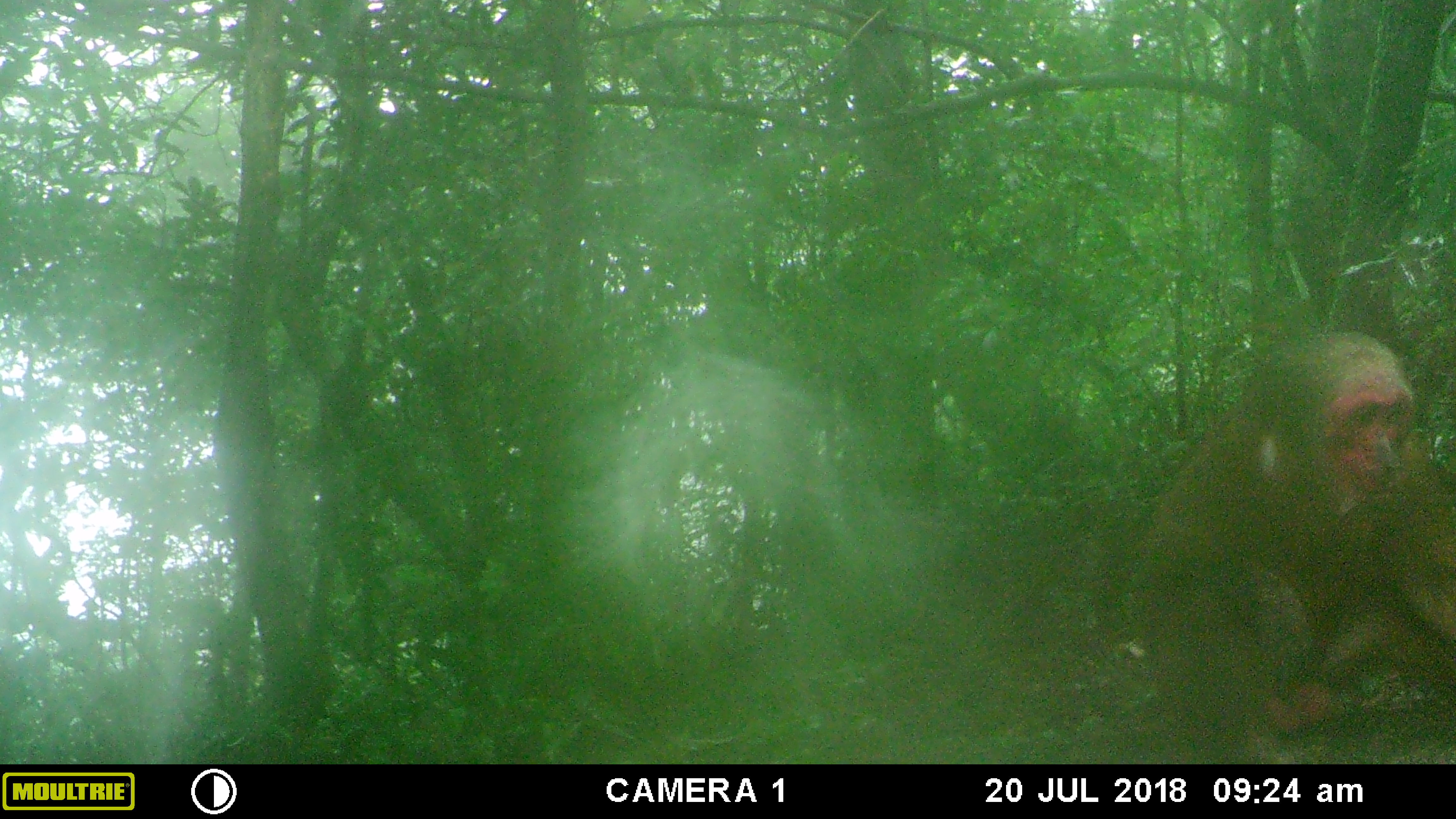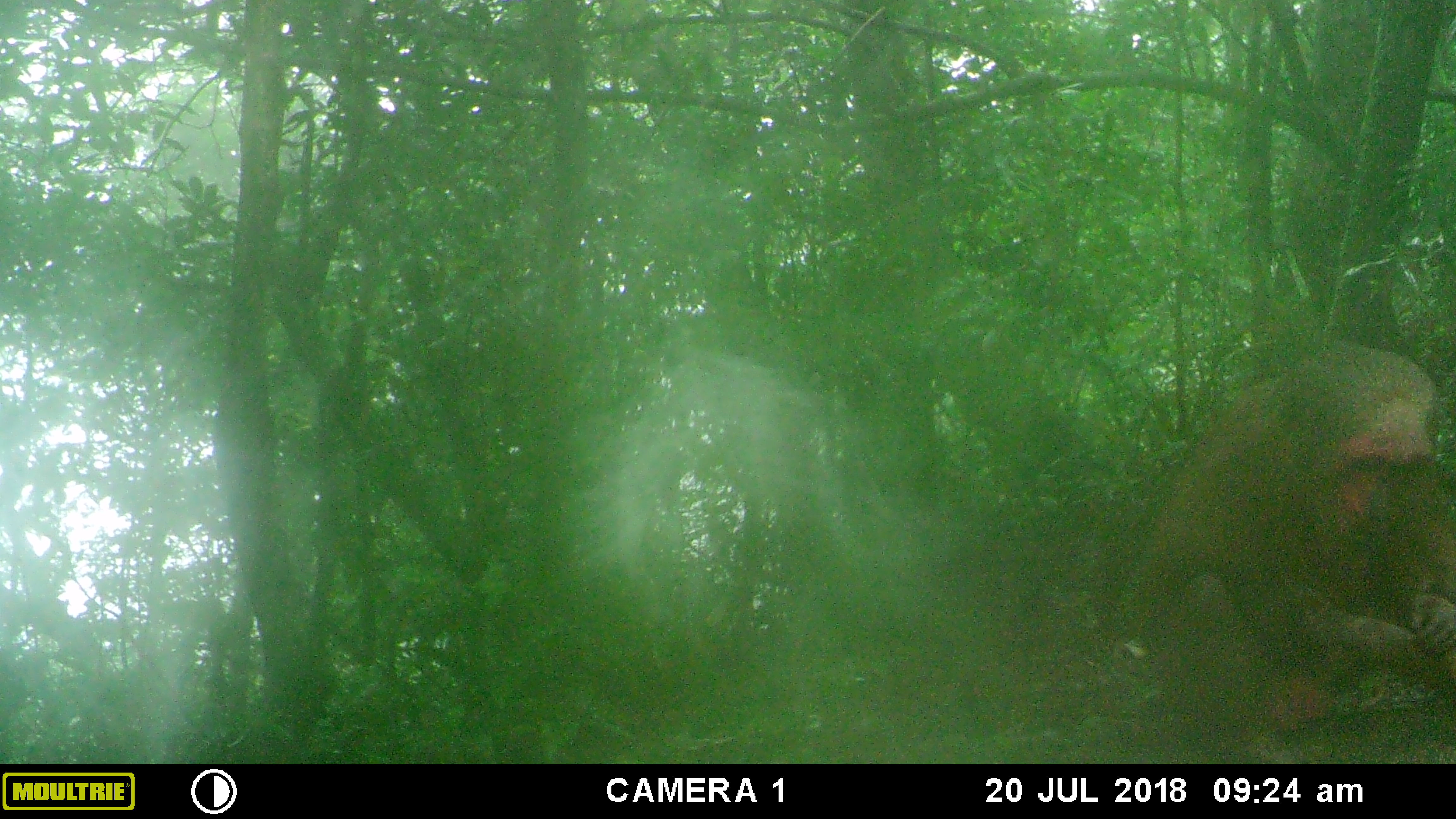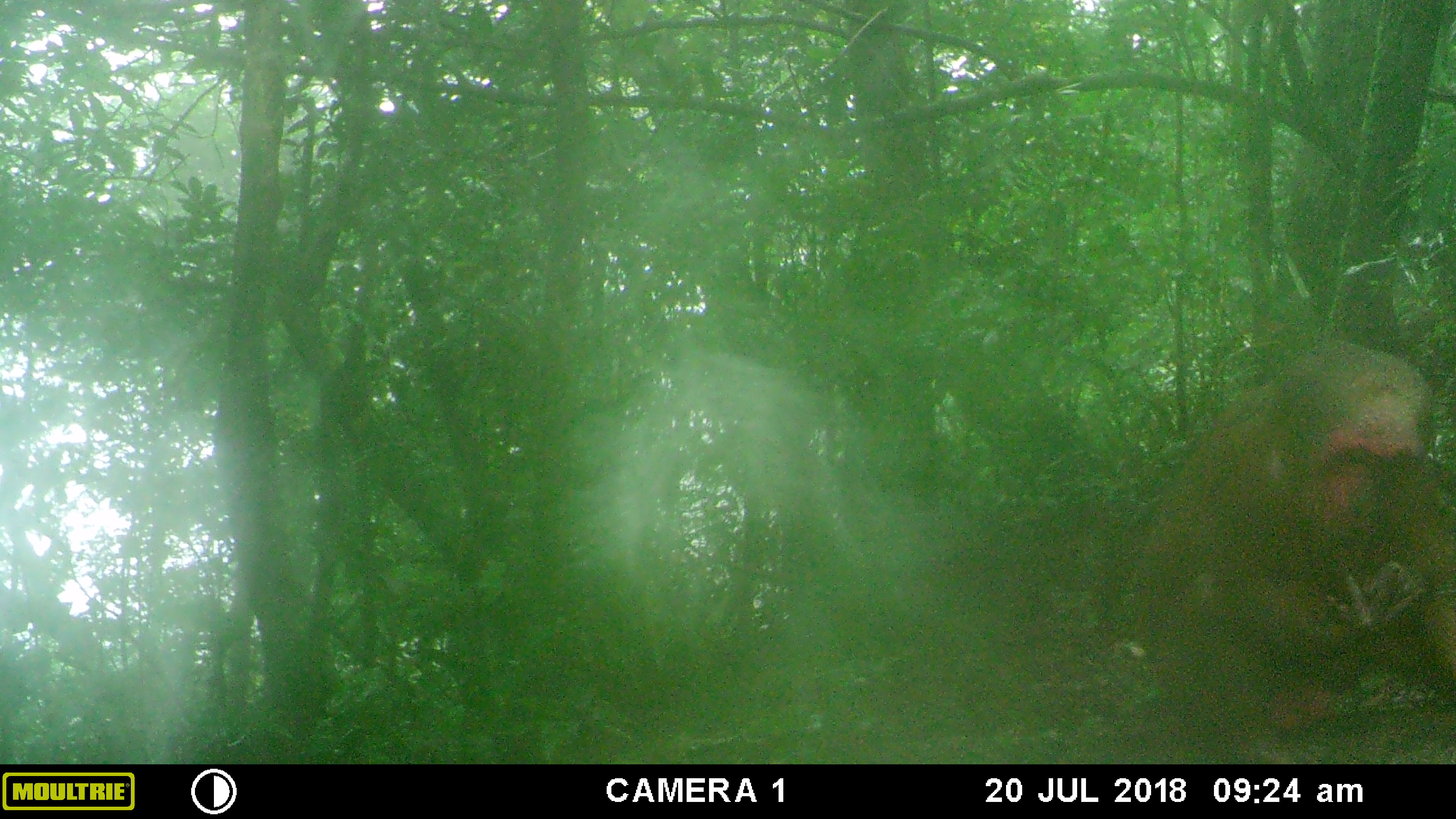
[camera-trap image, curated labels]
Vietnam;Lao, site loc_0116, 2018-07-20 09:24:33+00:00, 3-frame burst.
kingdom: Animalia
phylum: Chordata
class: Mammalia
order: Primates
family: Cercopithecidae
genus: Macaca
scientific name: Macaca arctoides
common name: stump-tailed macaque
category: stump tailed macaque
Stump tailed macaque (stump-tailed macaque) (Macaca arctoides). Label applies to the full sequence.